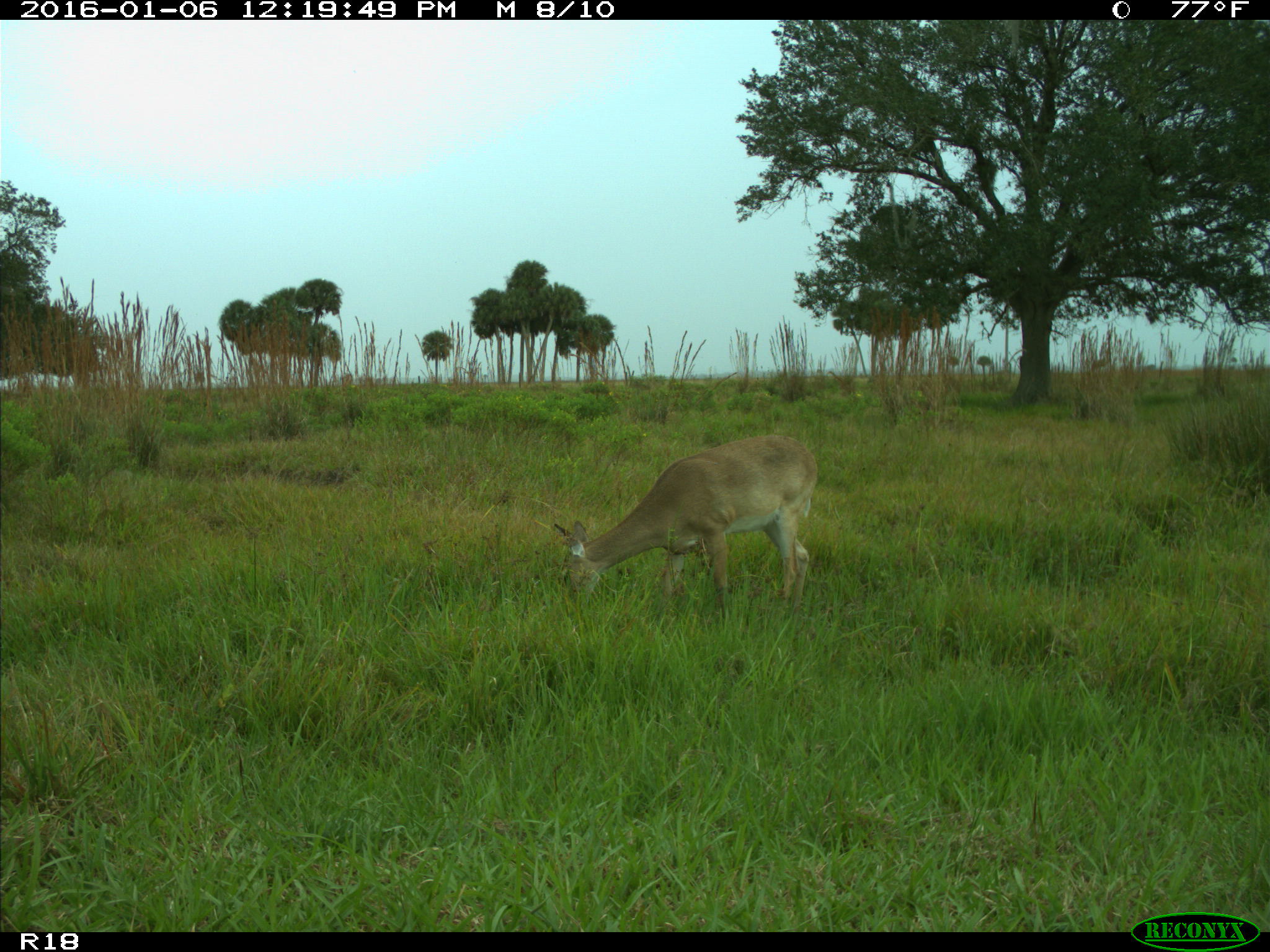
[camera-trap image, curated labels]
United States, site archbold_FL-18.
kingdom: Animalia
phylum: Chordata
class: Mammalia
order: Artiodactyla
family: Cervidae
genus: Odocoileus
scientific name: Odocoileus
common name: deer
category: unidentified deer